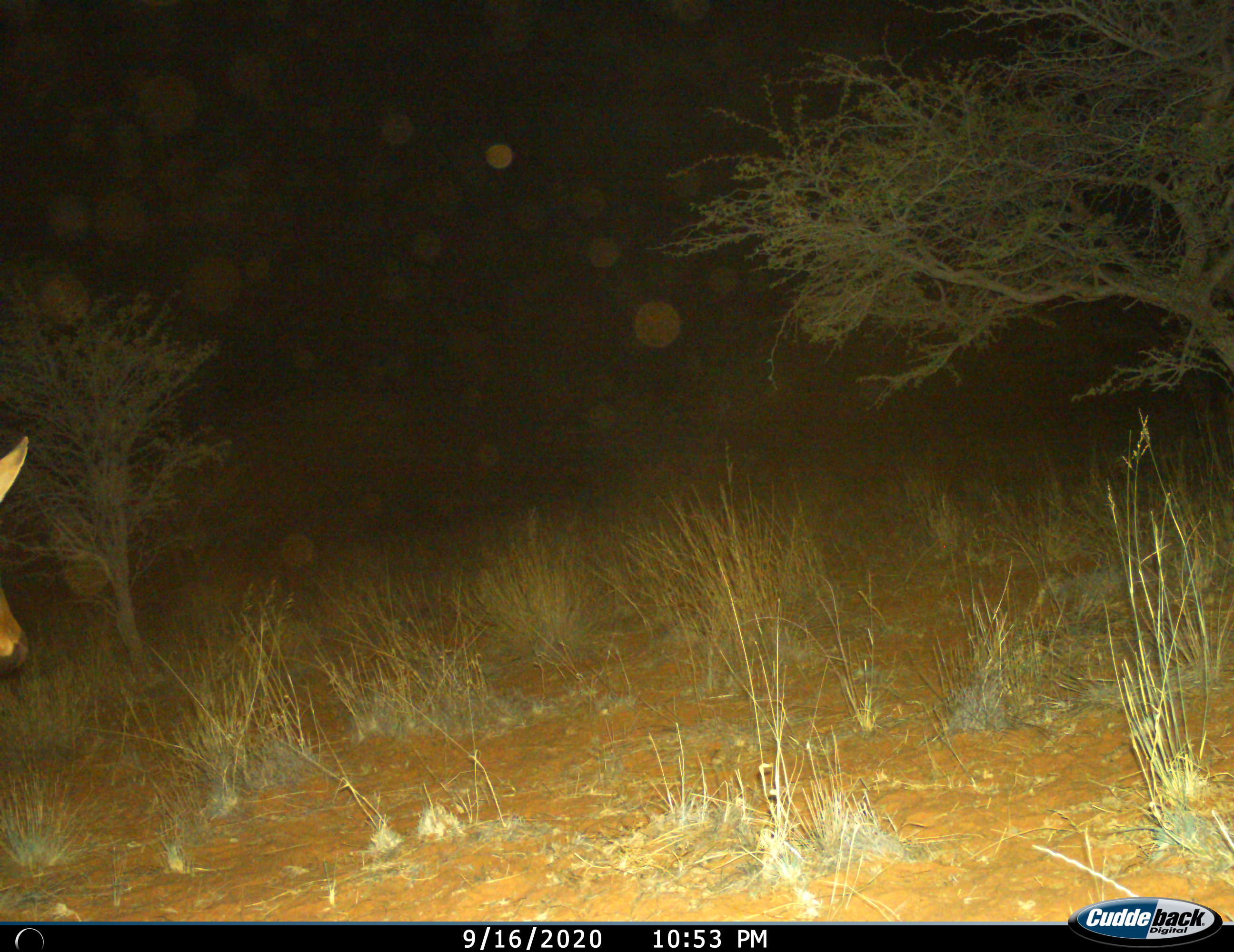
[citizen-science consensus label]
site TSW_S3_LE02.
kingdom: Animalia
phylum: Chordata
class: Mammalia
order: Artiodactyla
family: Bovidae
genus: Aepyceros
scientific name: Aepyceros melampus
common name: impala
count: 1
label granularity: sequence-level